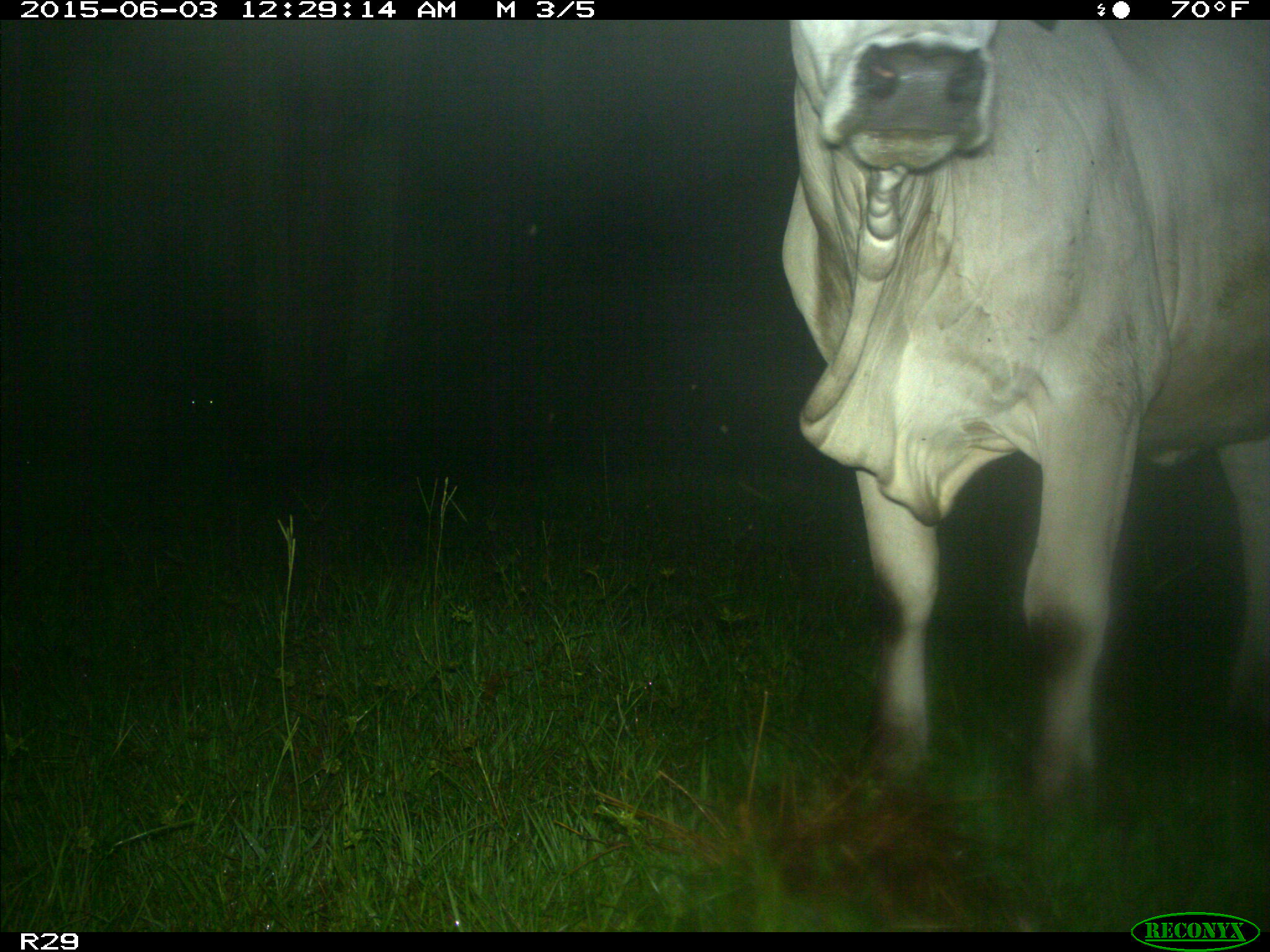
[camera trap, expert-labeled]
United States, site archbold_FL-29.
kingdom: Animalia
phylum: Chordata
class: Mammalia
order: Artiodactyla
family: Bovidae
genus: Bos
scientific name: Bos taurus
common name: domestic cow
Bos taurus (domestic cow).